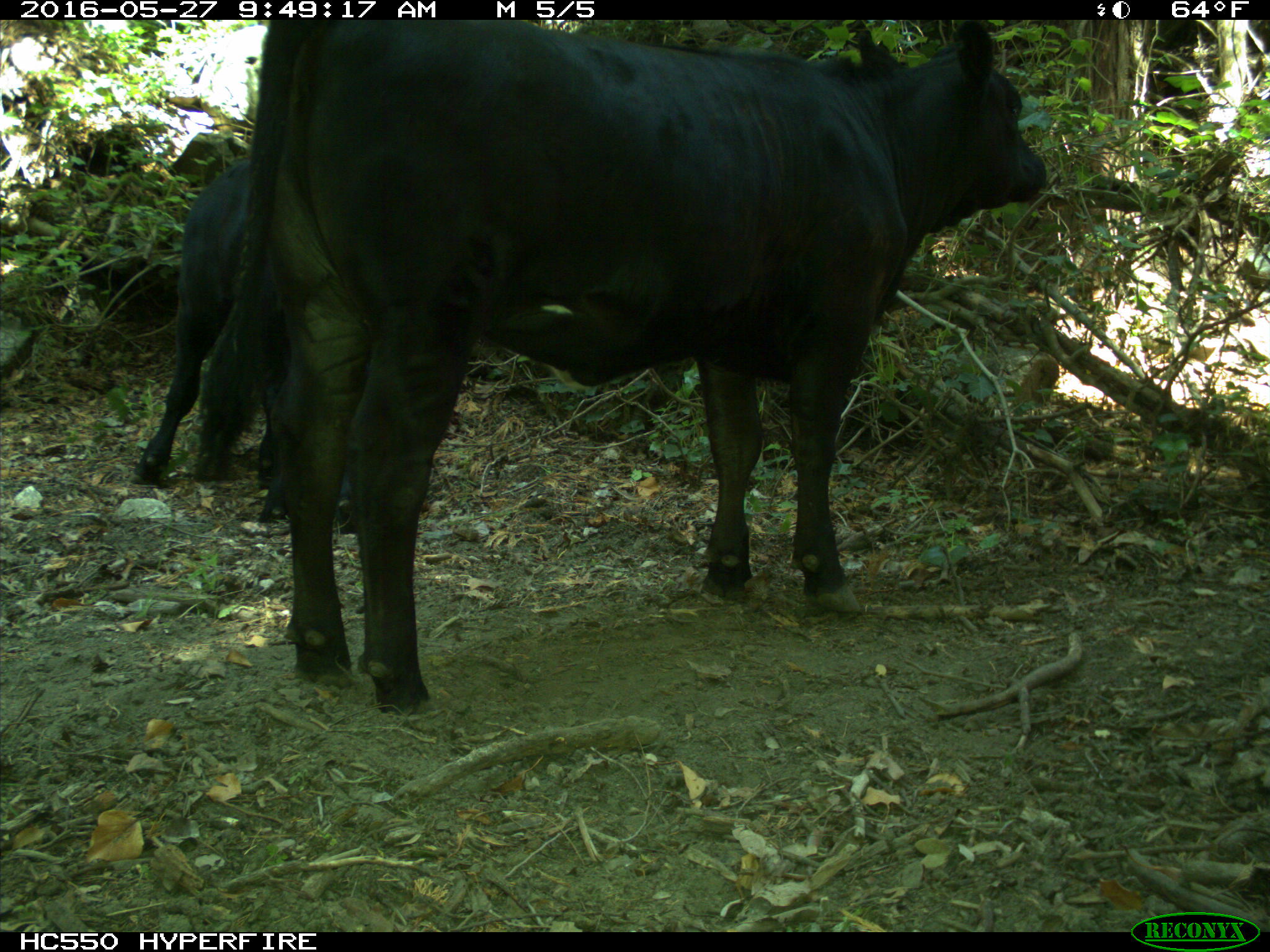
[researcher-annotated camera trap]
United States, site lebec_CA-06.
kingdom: Animalia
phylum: Chordata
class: Mammalia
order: Artiodactyla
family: Bovidae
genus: Bos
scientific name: Bos taurus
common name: domestic cow